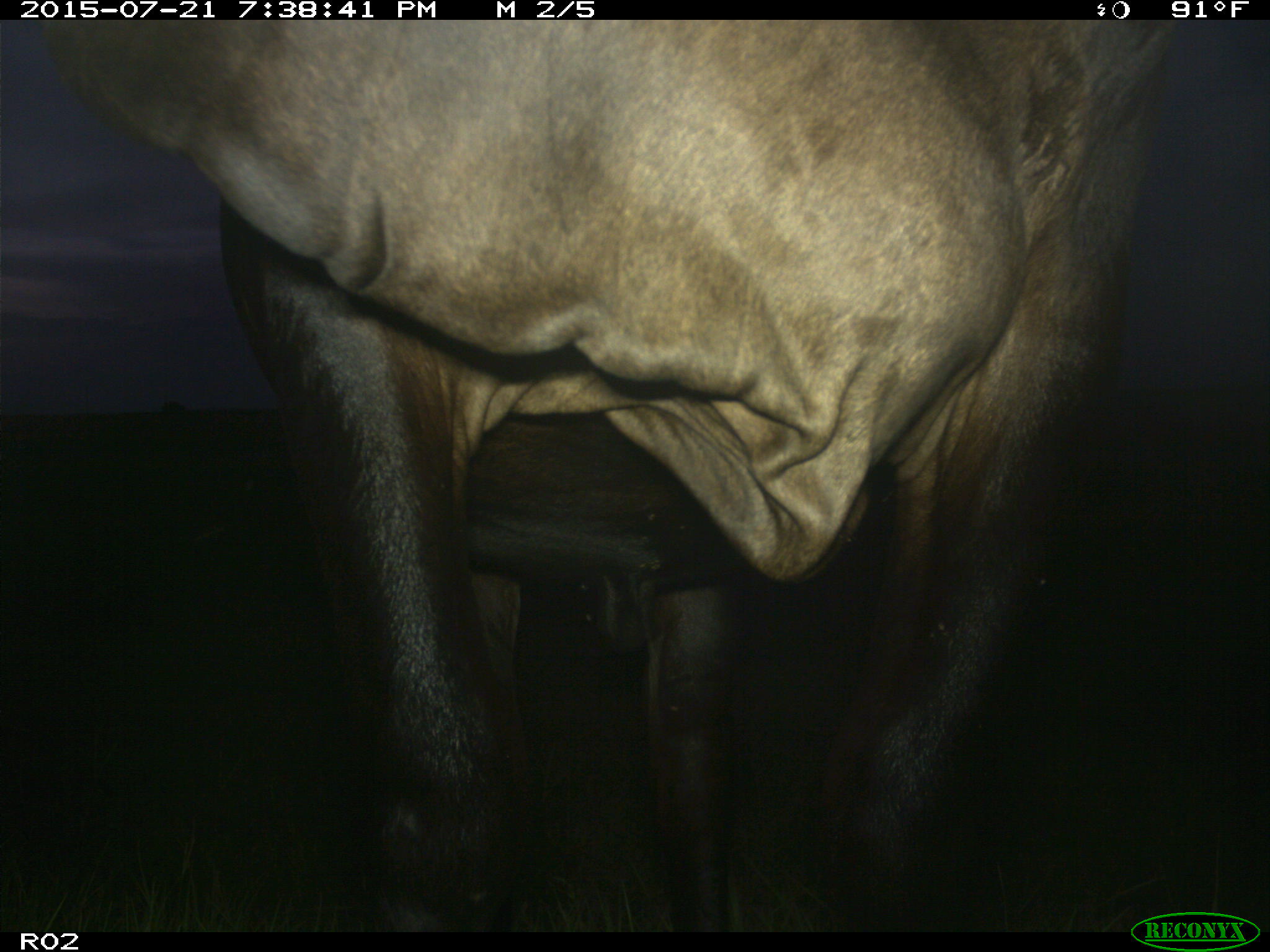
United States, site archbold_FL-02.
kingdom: Animalia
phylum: Chordata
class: Mammalia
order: Artiodactyla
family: Bovidae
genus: Bos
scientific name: Bos taurus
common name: domestic cow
Bos taurus (domestic cow).